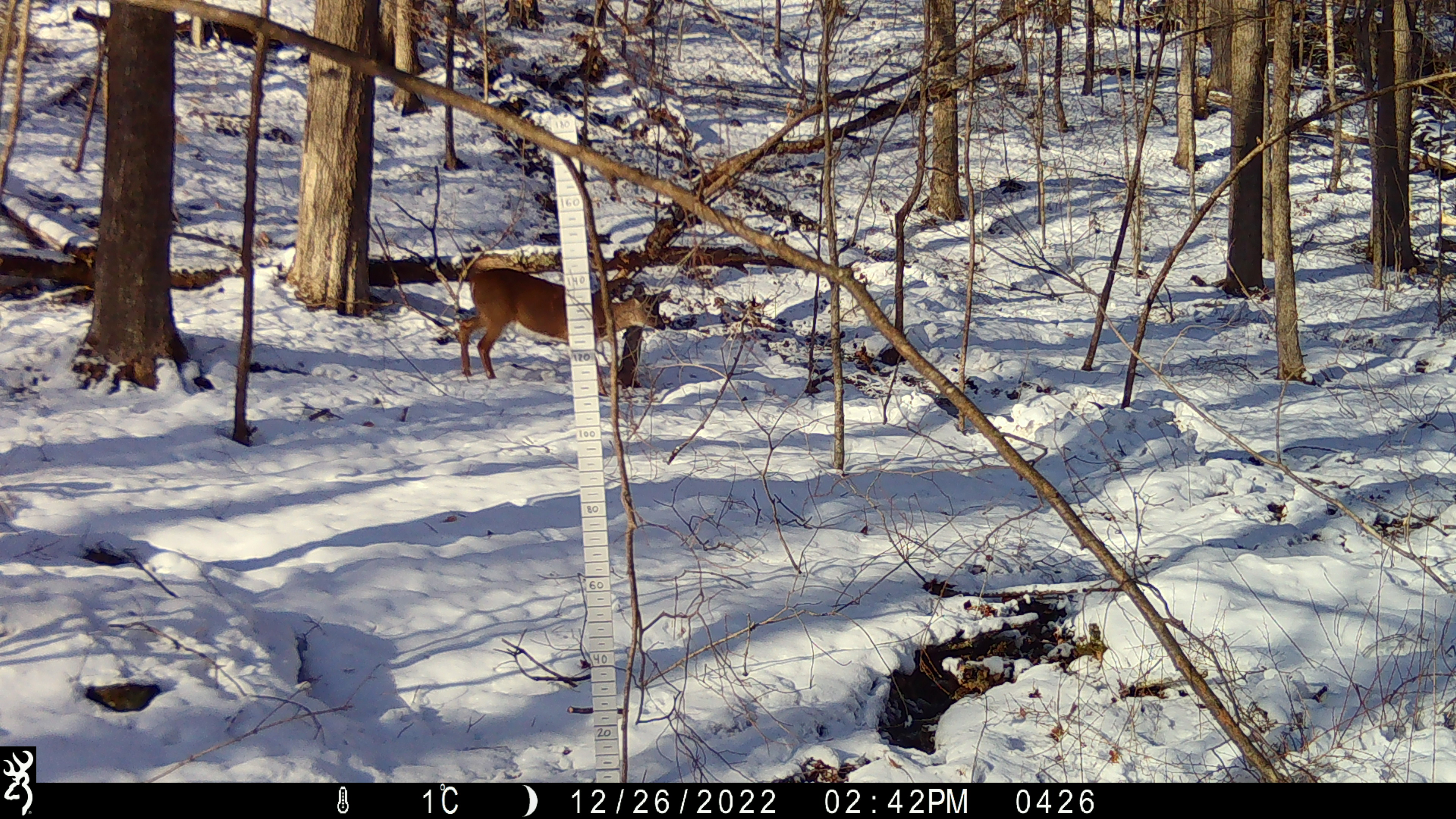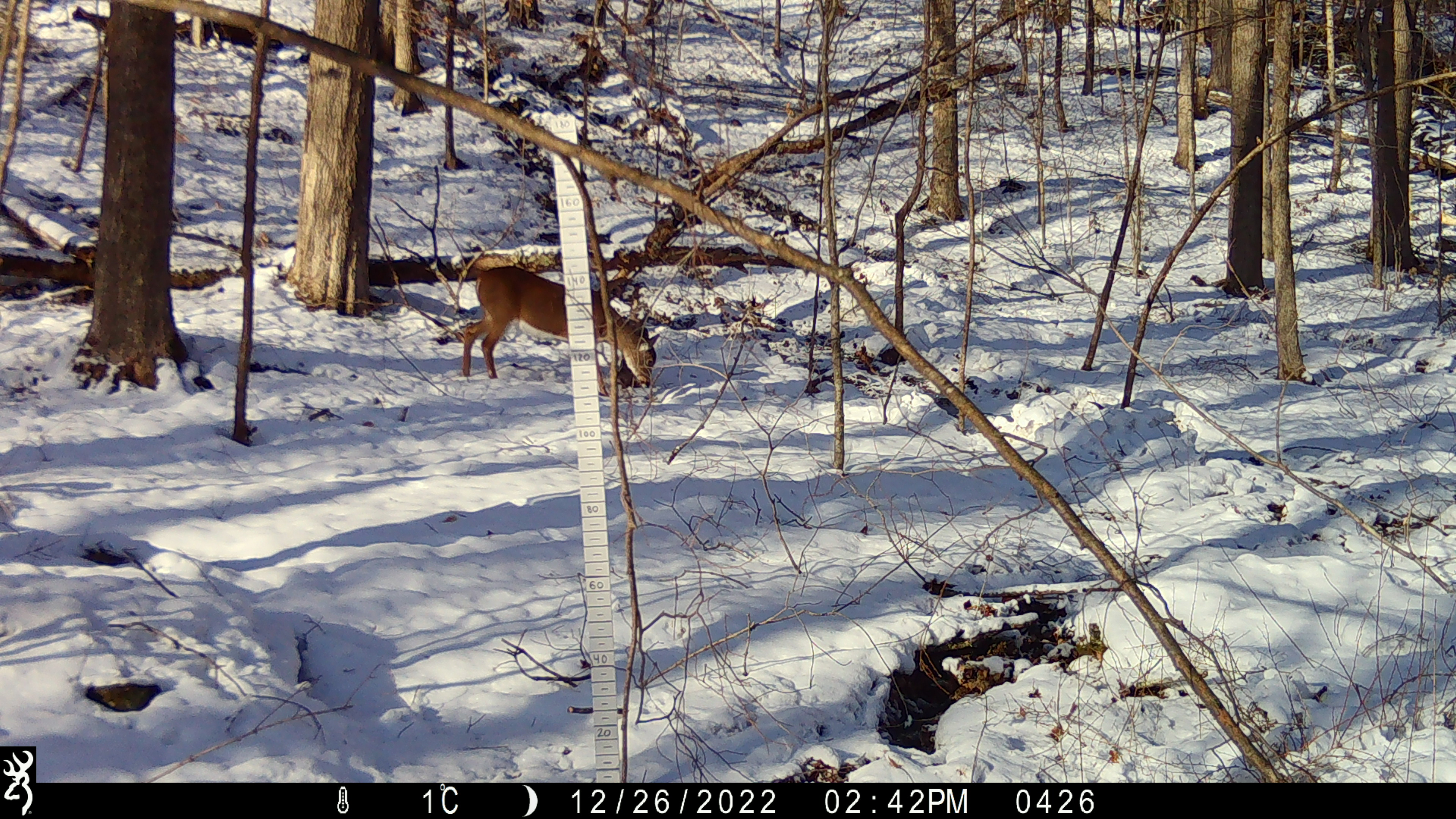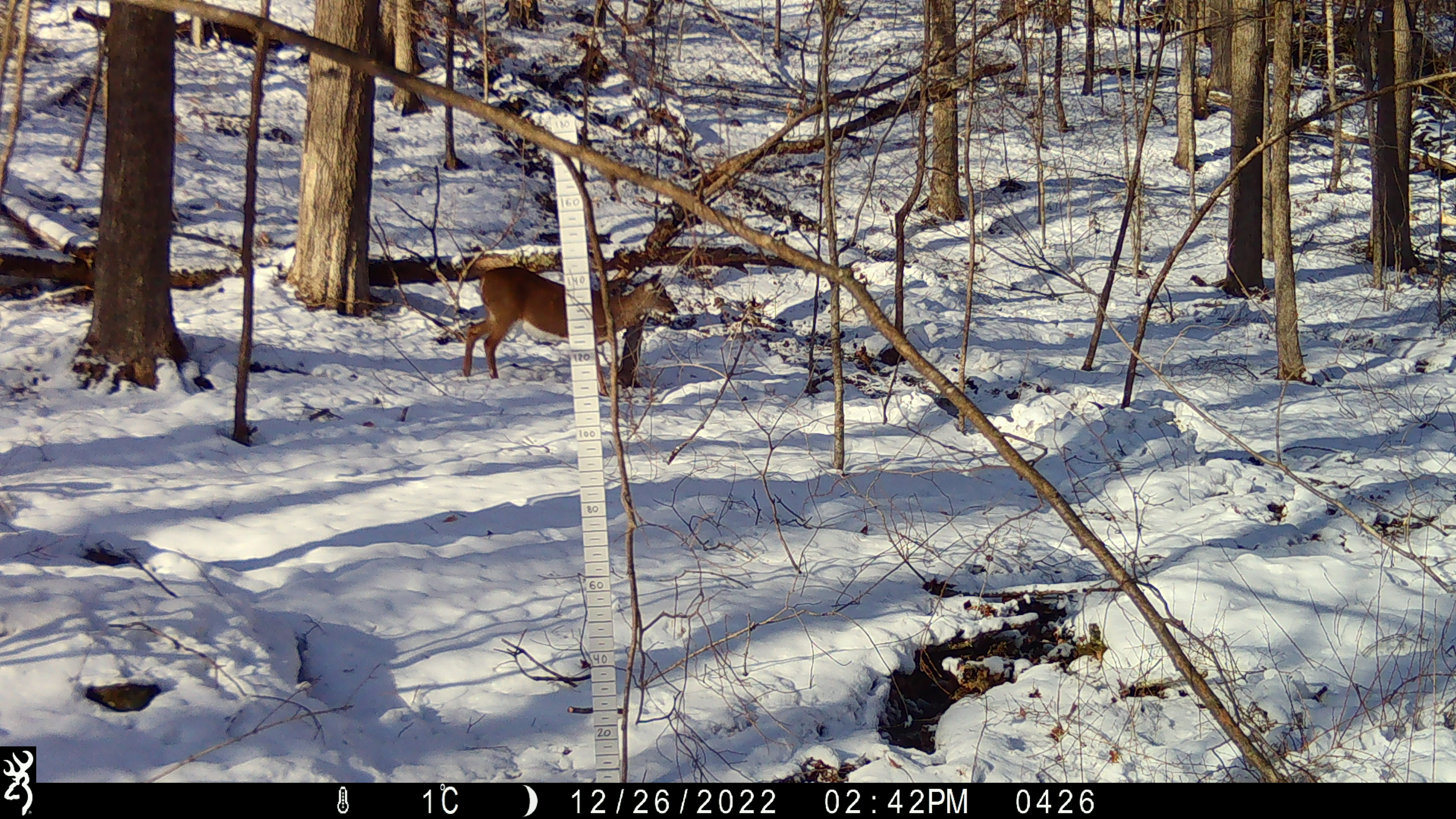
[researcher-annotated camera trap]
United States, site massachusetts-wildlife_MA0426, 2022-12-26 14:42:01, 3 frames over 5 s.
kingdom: Animalia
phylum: Chordata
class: Mammalia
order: Artiodactyla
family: Cervidae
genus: Odocoileus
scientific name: Odocoileus virginianus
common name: white-tailed deer